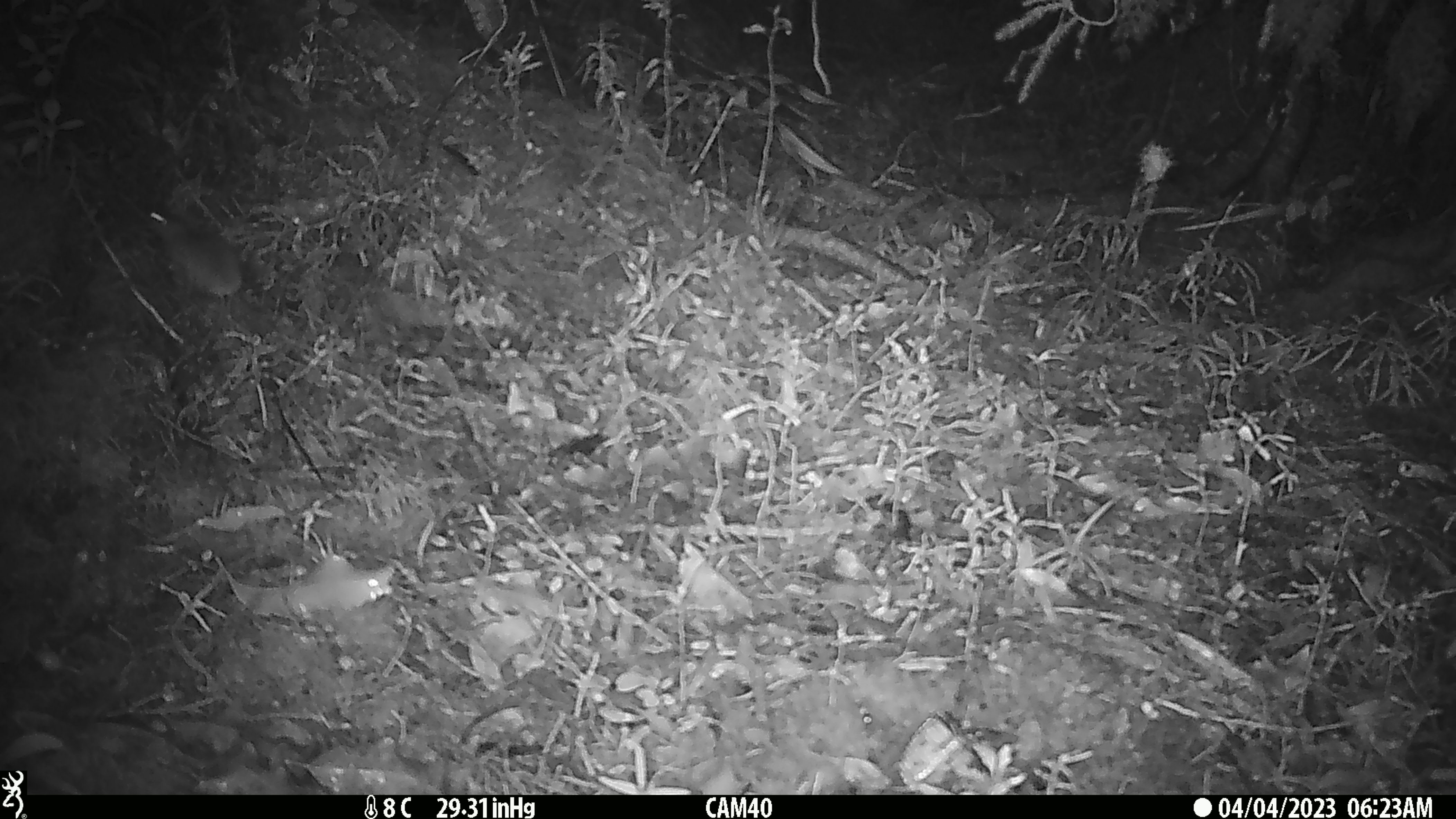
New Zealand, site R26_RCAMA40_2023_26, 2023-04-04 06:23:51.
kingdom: Animalia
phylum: Chordata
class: Mammalia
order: Rodentia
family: Muridae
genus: Mus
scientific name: Mus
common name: mouse